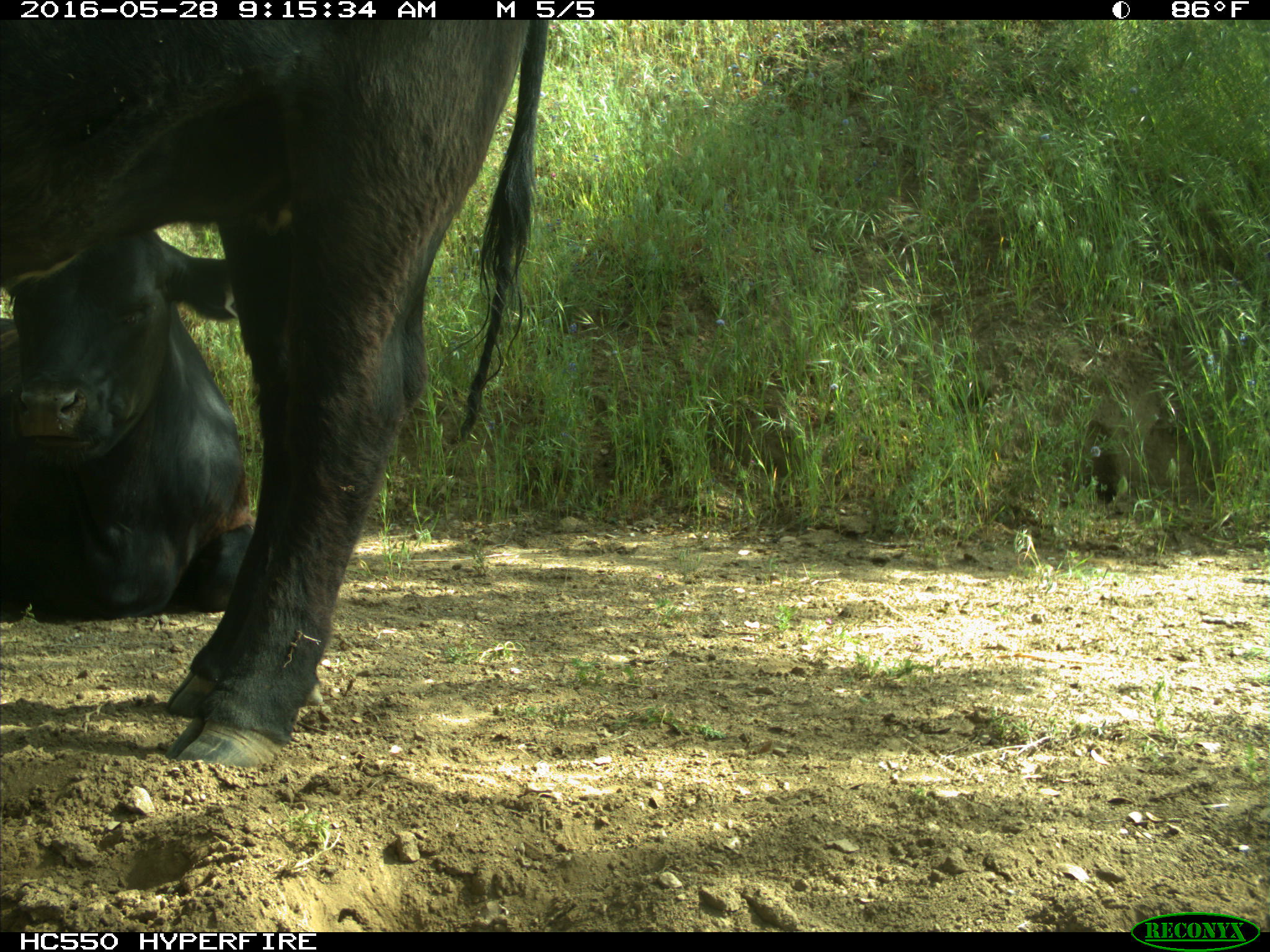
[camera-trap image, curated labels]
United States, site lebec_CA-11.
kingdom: Animalia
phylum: Chordata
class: Mammalia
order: Artiodactyla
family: Bovidae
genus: Bos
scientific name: Bos taurus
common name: domestic cow